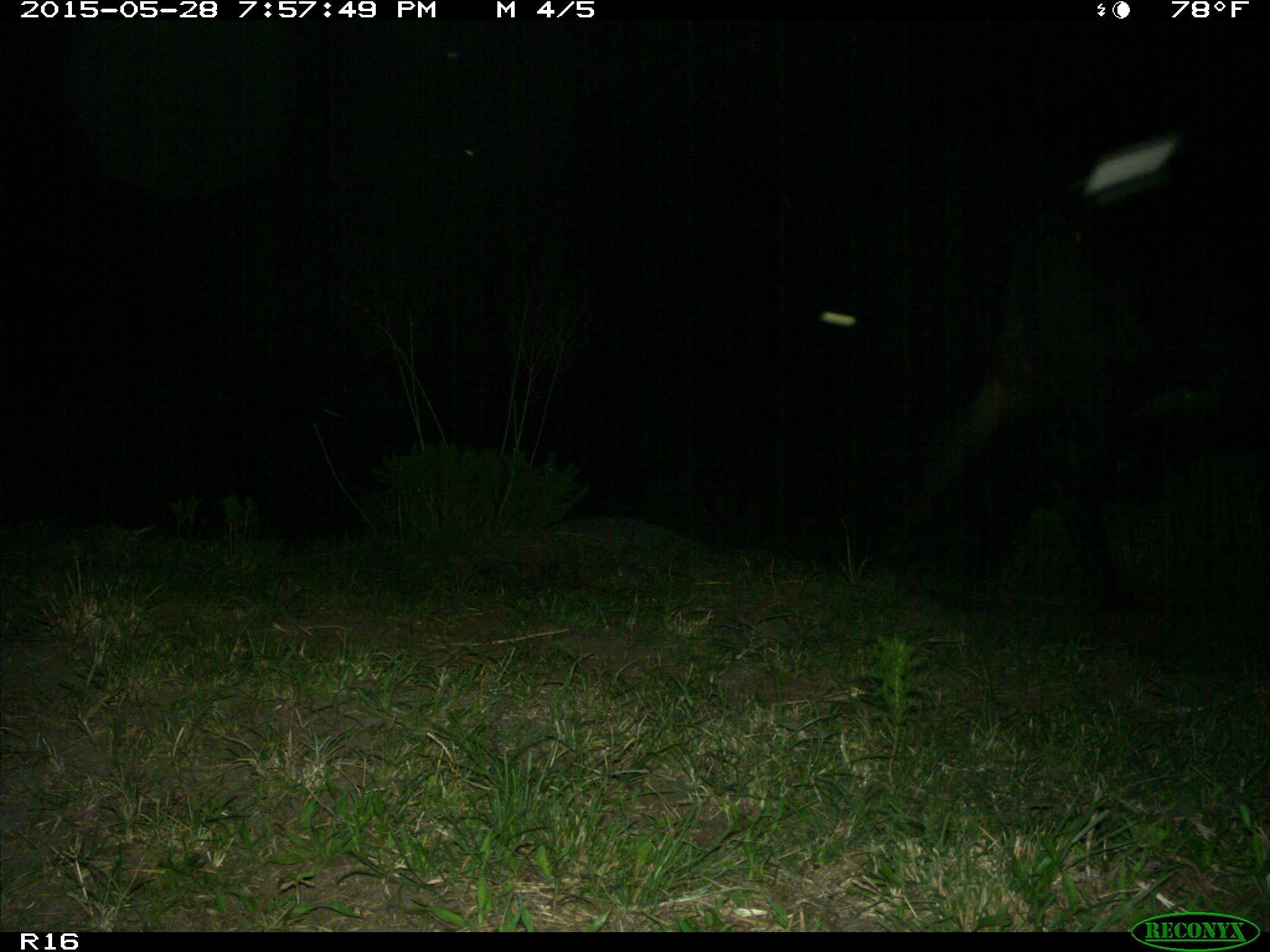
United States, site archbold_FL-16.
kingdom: Animalia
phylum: Chordata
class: Mammalia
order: Artiodactyla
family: Bovidae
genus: Bos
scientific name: Bos taurus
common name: domestic cow